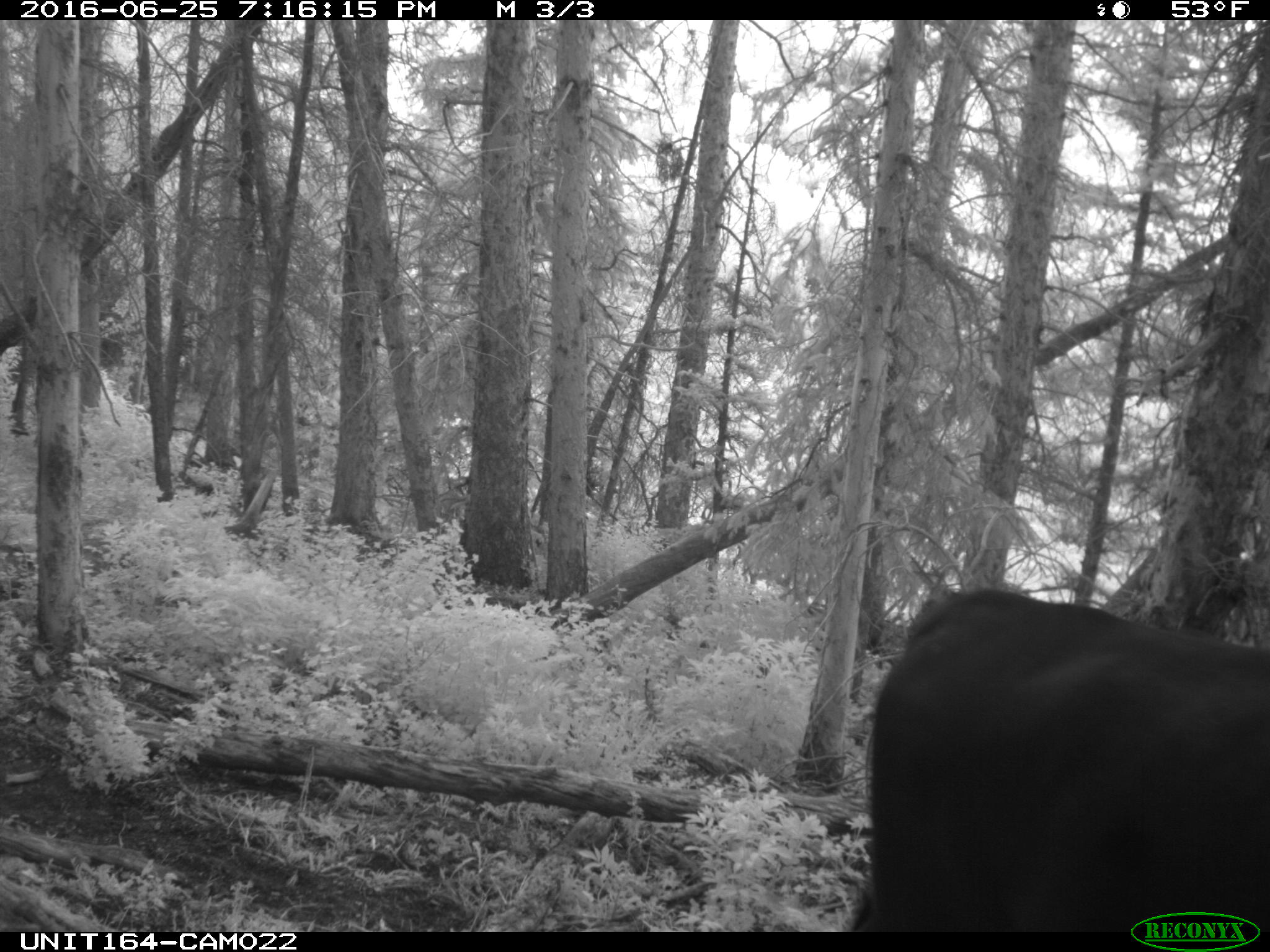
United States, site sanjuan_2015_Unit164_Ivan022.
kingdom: Animalia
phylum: Chordata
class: Mammalia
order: Artiodactyla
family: Bovidae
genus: Bos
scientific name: Bos taurus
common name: domestic cow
Bos taurus (domestic cow).